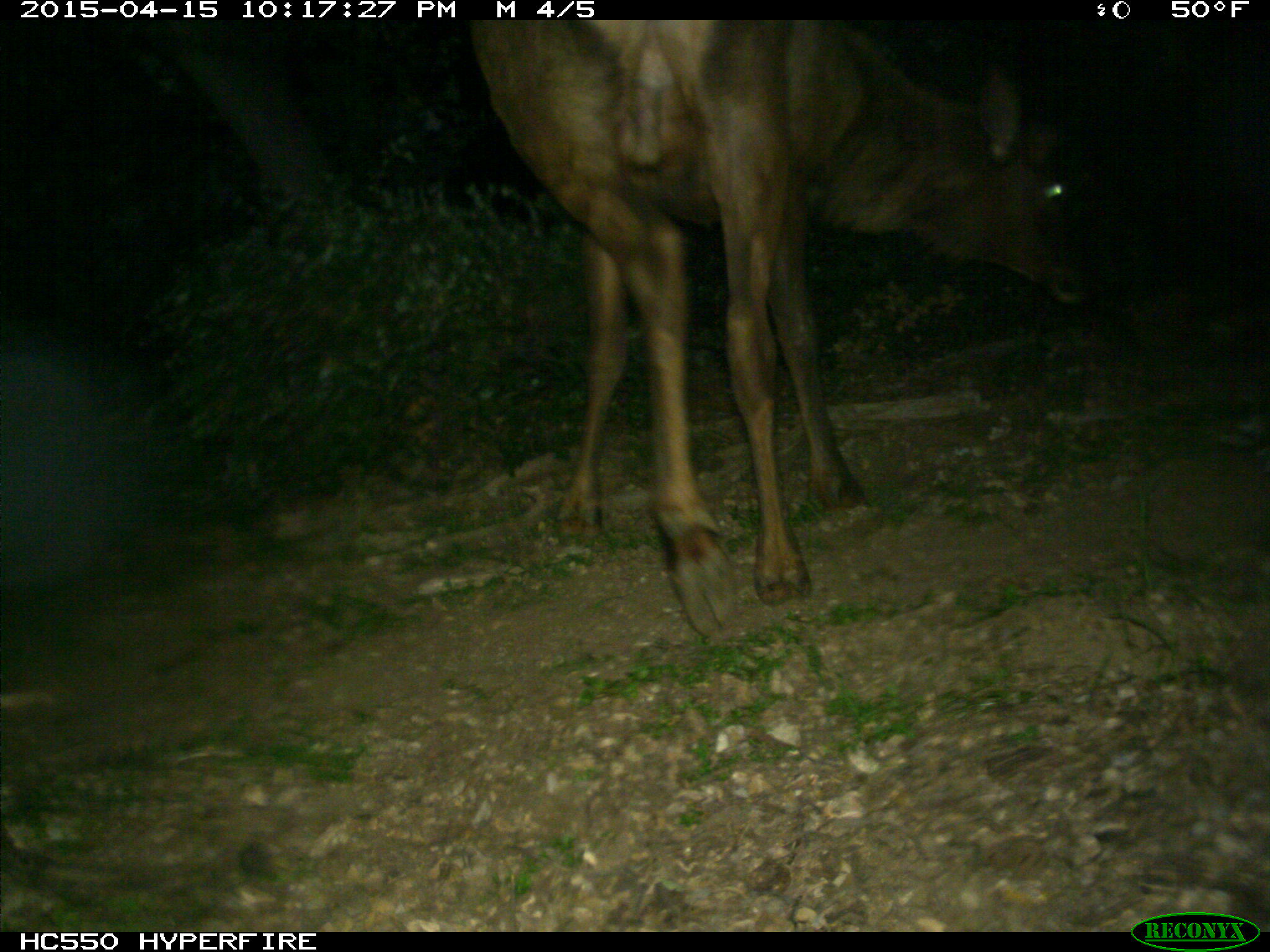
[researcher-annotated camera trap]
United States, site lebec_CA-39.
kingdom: Animalia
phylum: Chordata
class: Mammalia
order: Artiodactyla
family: Cervidae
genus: Cervus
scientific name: Cervus canadensis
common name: elk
Cervus canadensis (elk).